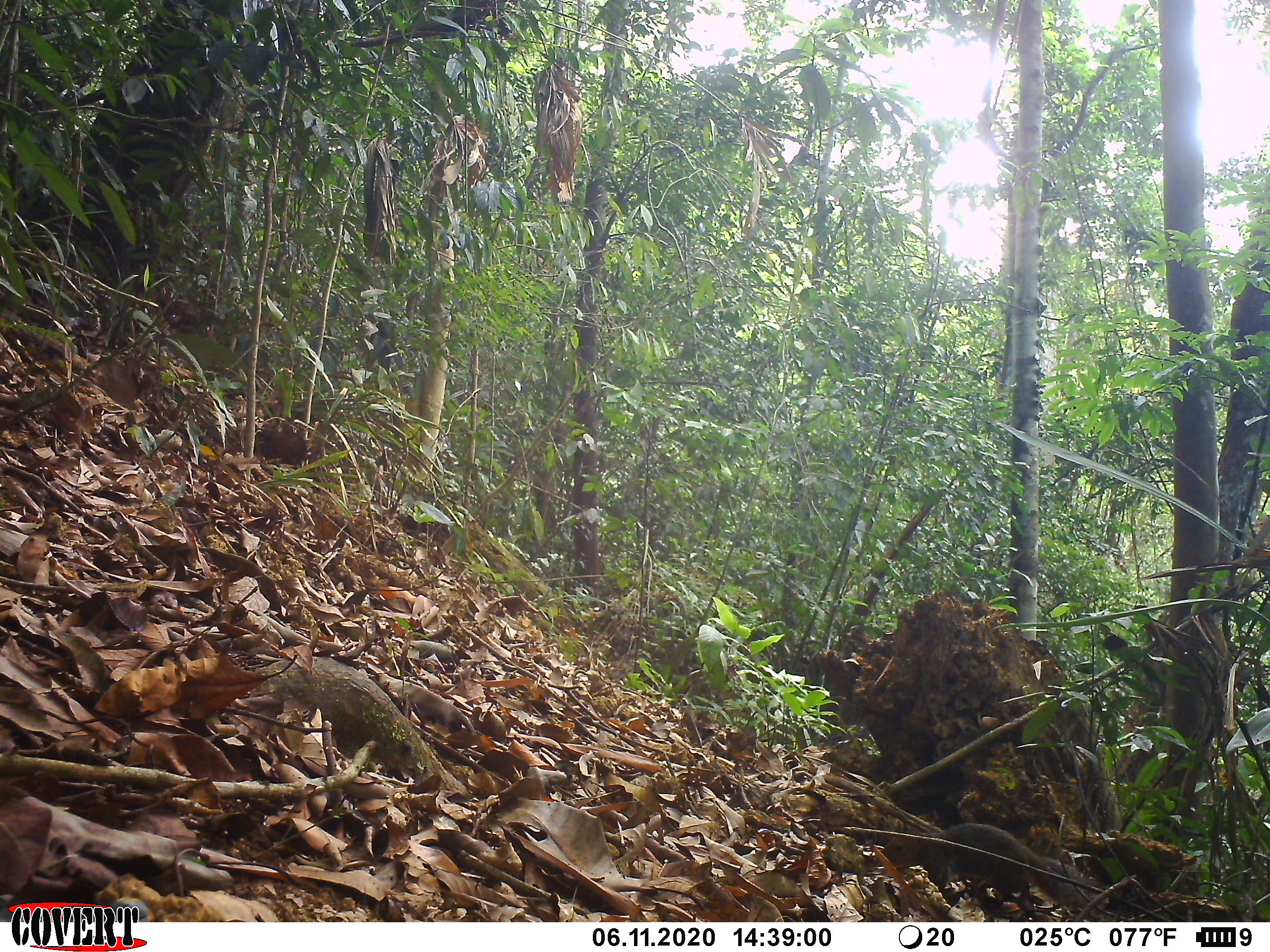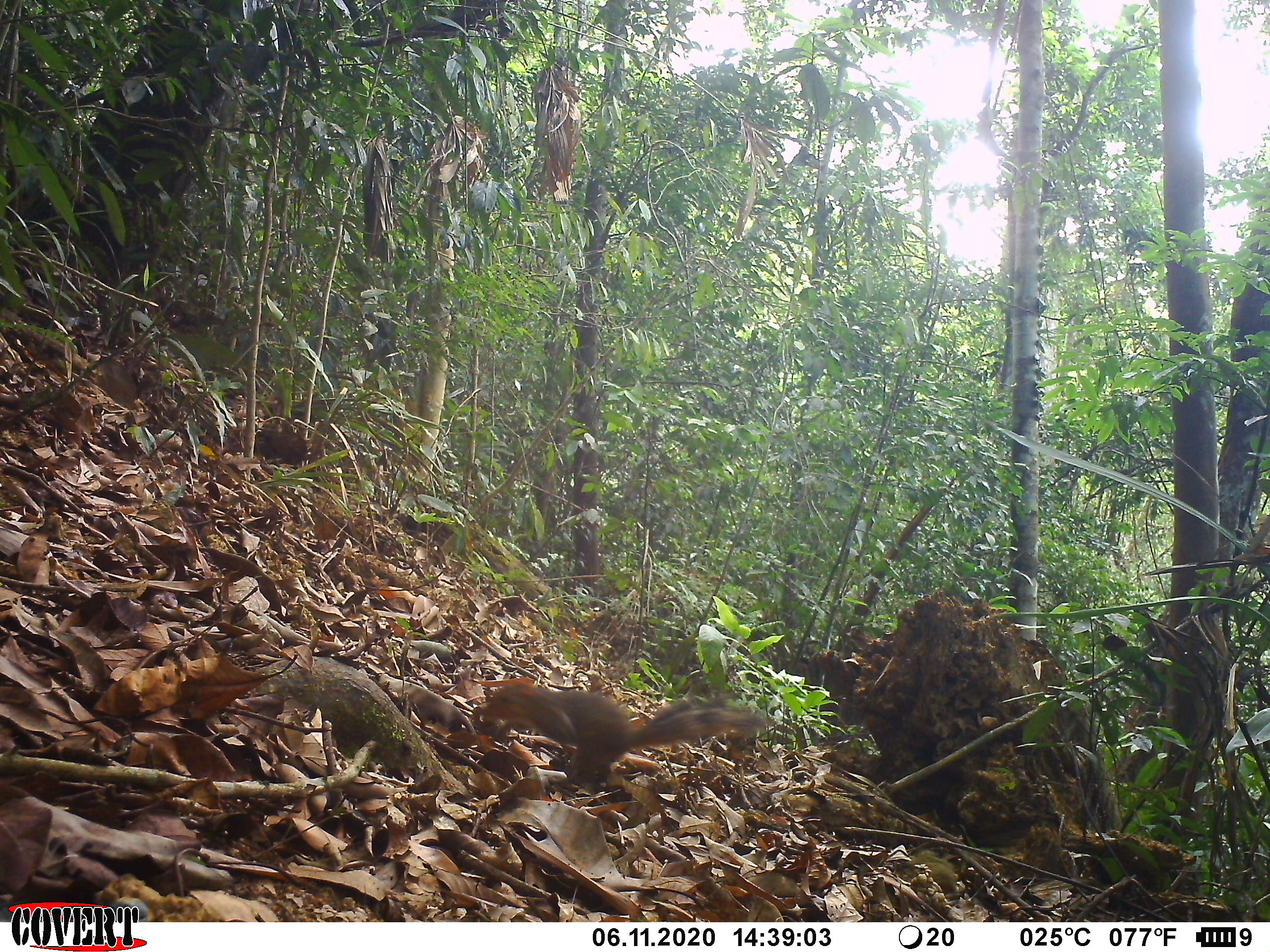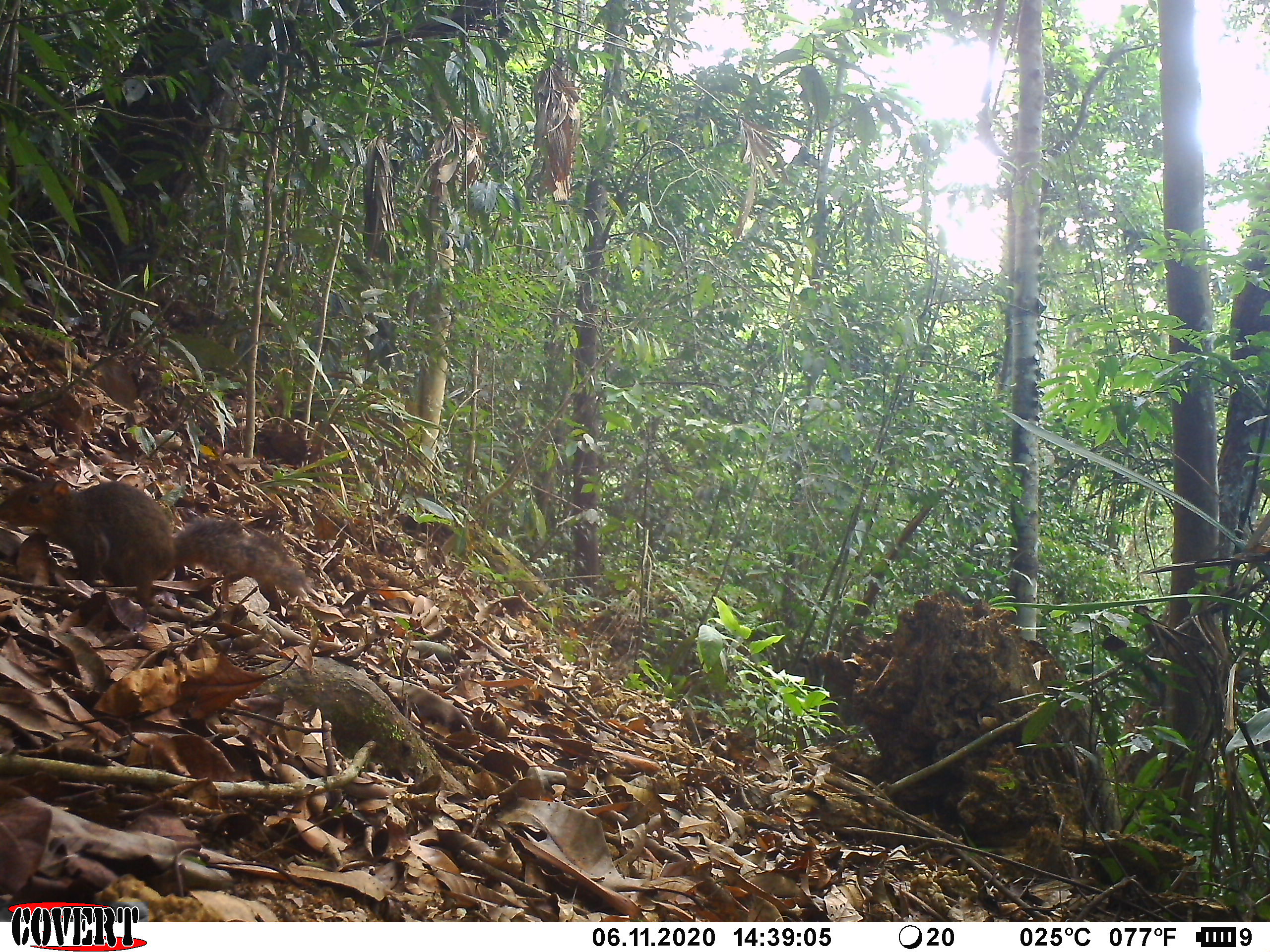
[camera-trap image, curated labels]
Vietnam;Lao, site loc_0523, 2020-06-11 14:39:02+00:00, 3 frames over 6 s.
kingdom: Animalia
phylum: Chordata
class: Mammalia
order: Rodentia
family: Sciuridae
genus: Dremomys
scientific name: Dremomys rufigenis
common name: red-cheeked squirrel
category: red cheeked squirrel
Red cheeked squirrel (red-cheeked squirrel) (Dremomys rufigenis). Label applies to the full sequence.